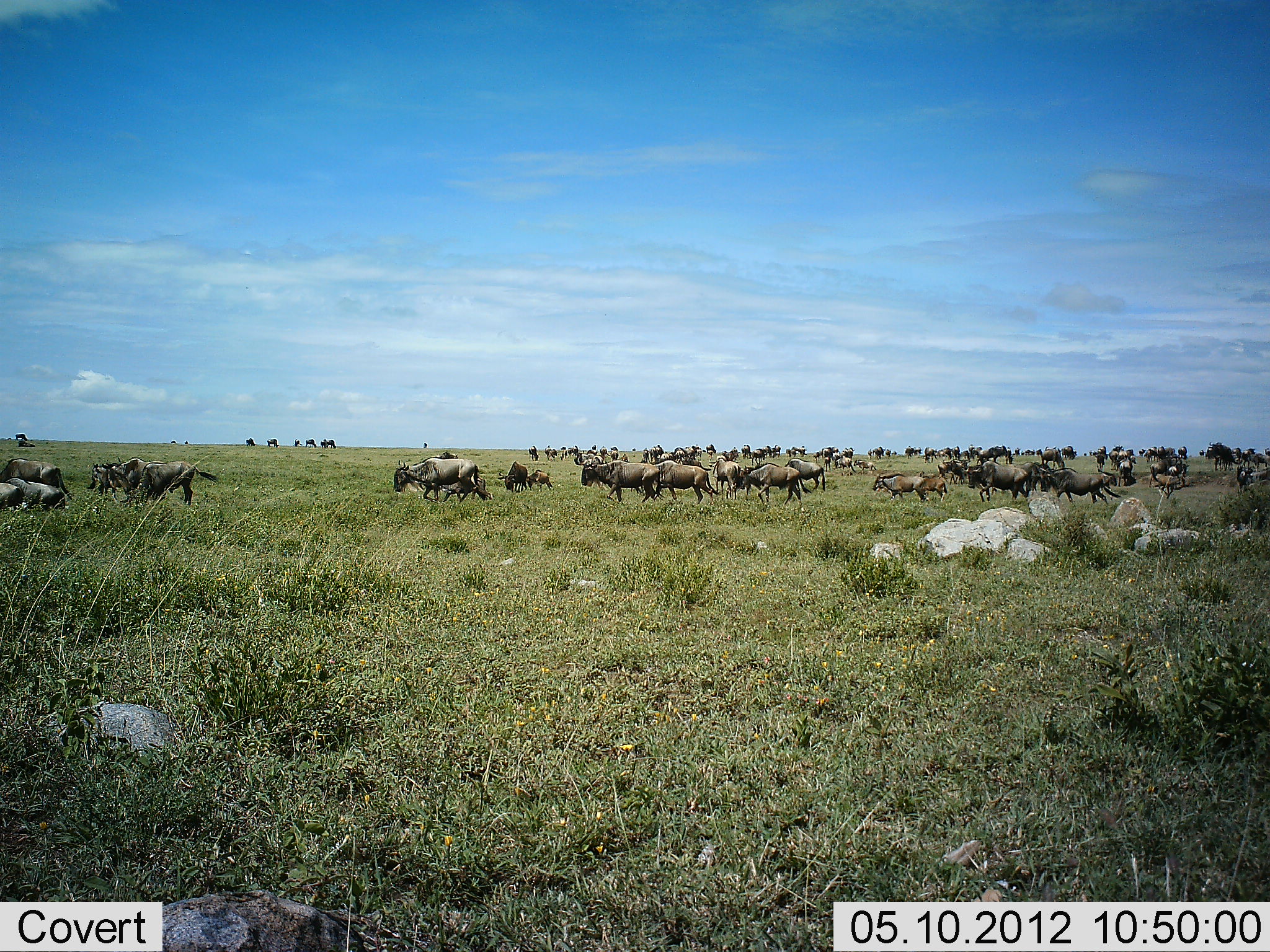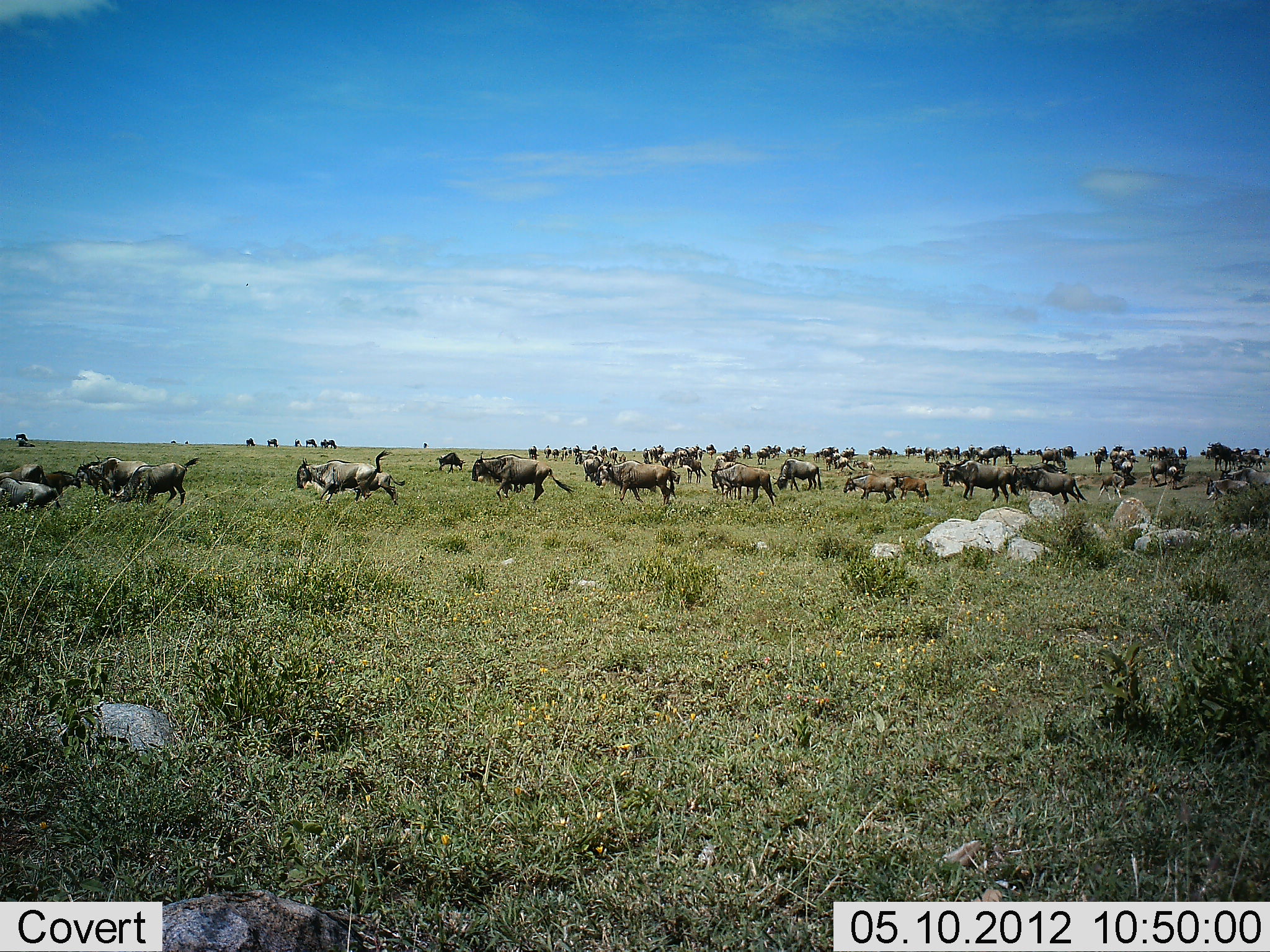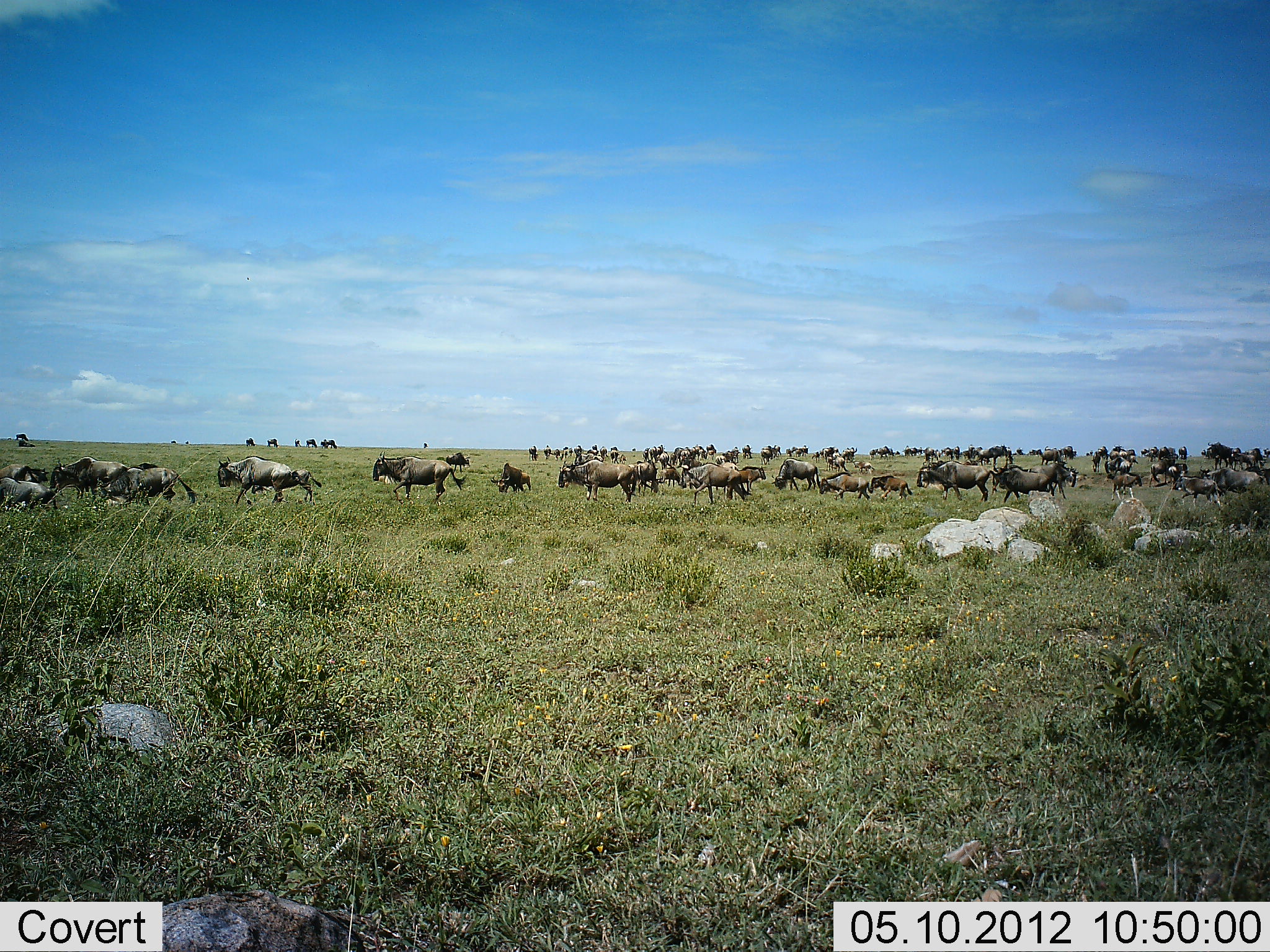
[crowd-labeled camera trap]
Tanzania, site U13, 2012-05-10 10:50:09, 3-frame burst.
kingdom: Animalia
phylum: Chordata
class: Mammalia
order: Artiodactyla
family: Bovidae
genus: Connochaetes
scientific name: Connochaetes taurinus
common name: blue wildebeest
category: wildebeest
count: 51+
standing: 30%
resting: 10%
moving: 100%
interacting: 10%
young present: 50%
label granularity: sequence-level